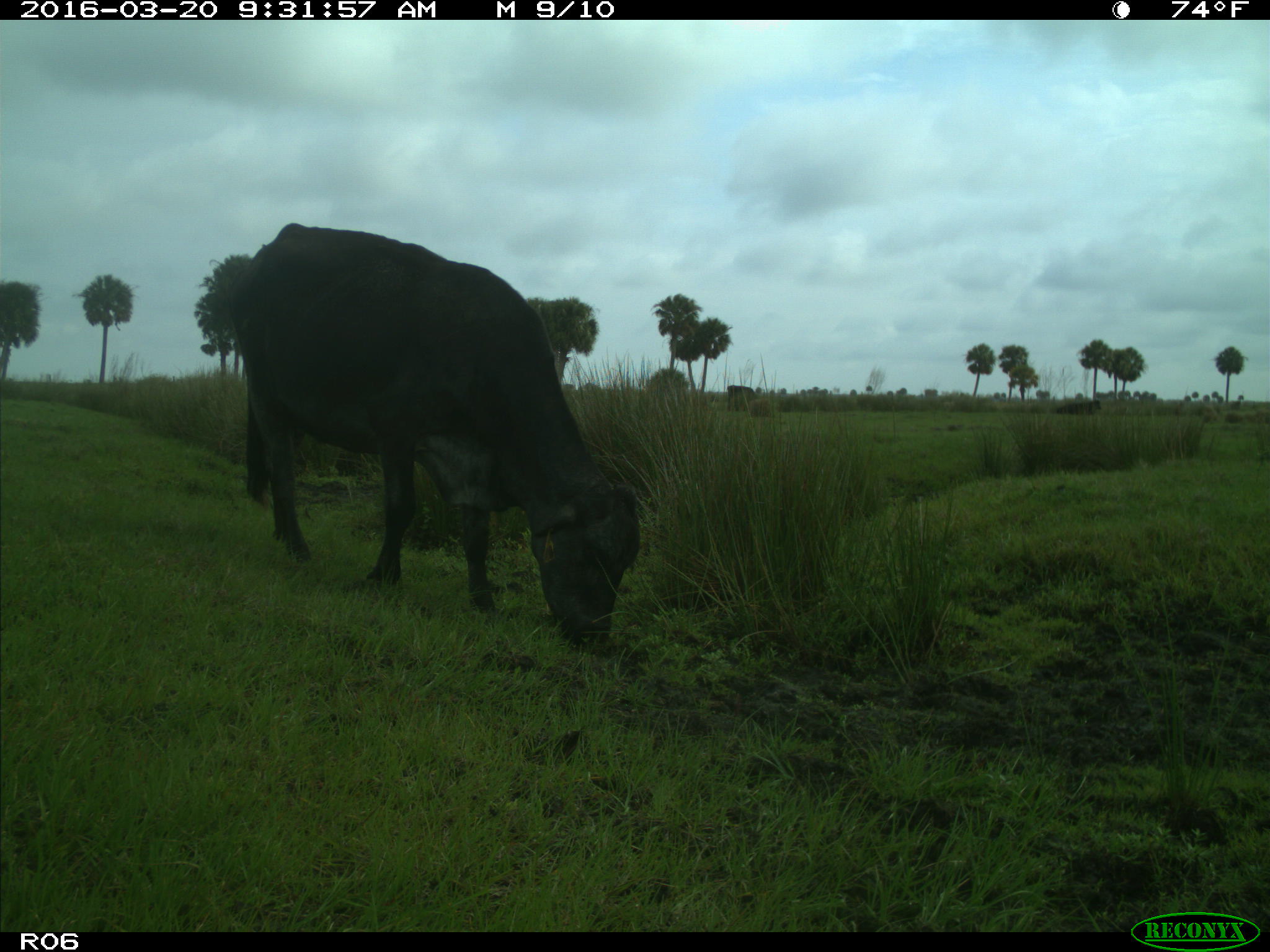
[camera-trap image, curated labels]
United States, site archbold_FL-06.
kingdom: Animalia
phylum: Chordata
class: Mammalia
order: Artiodactyla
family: Bovidae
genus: Bos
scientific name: Bos taurus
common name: domestic cow